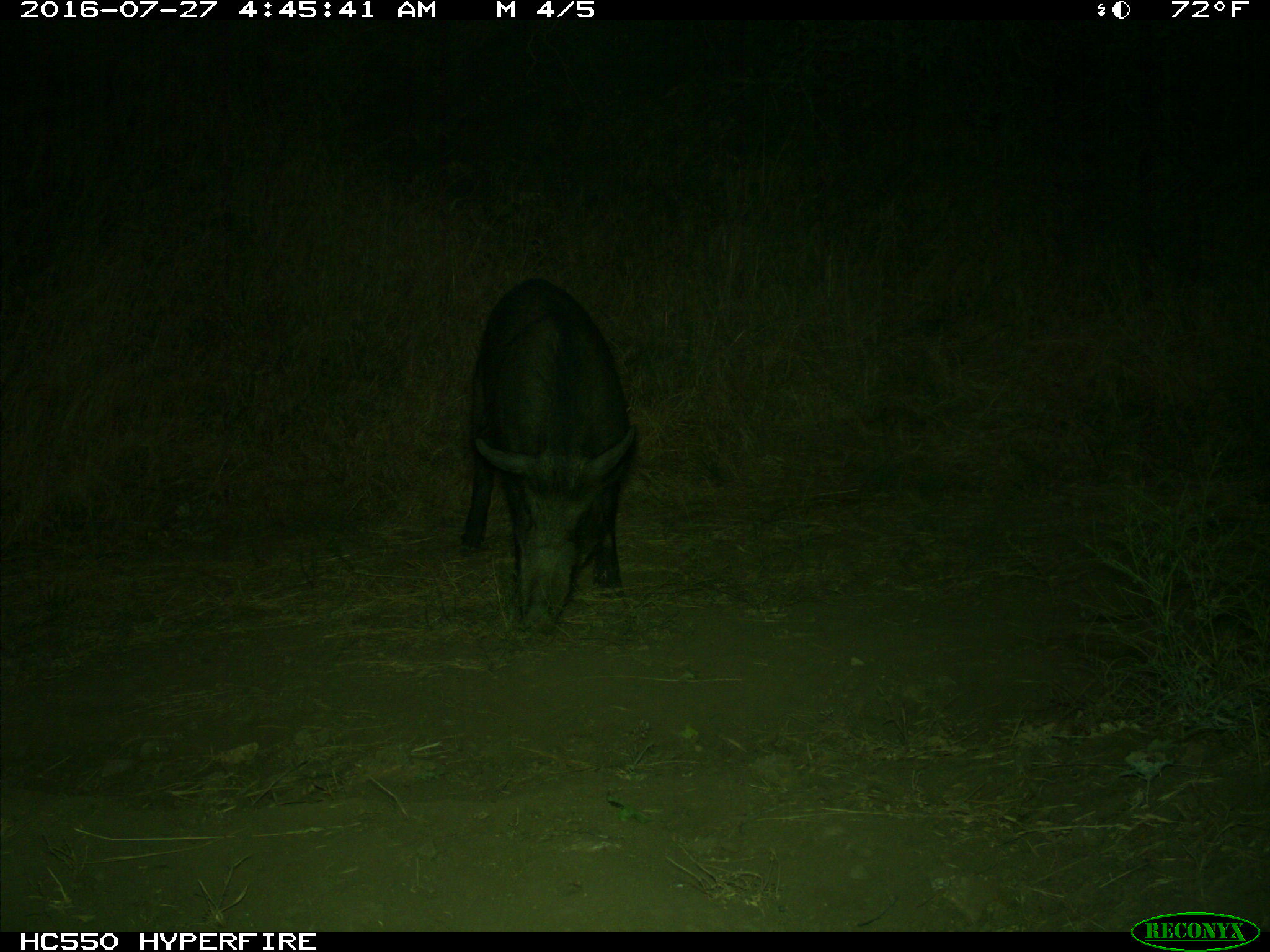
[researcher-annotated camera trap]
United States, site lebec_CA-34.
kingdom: Animalia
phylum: Chordata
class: Mammalia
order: Artiodactyla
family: Suidae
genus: Sus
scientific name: Sus scrofa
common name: wild boar